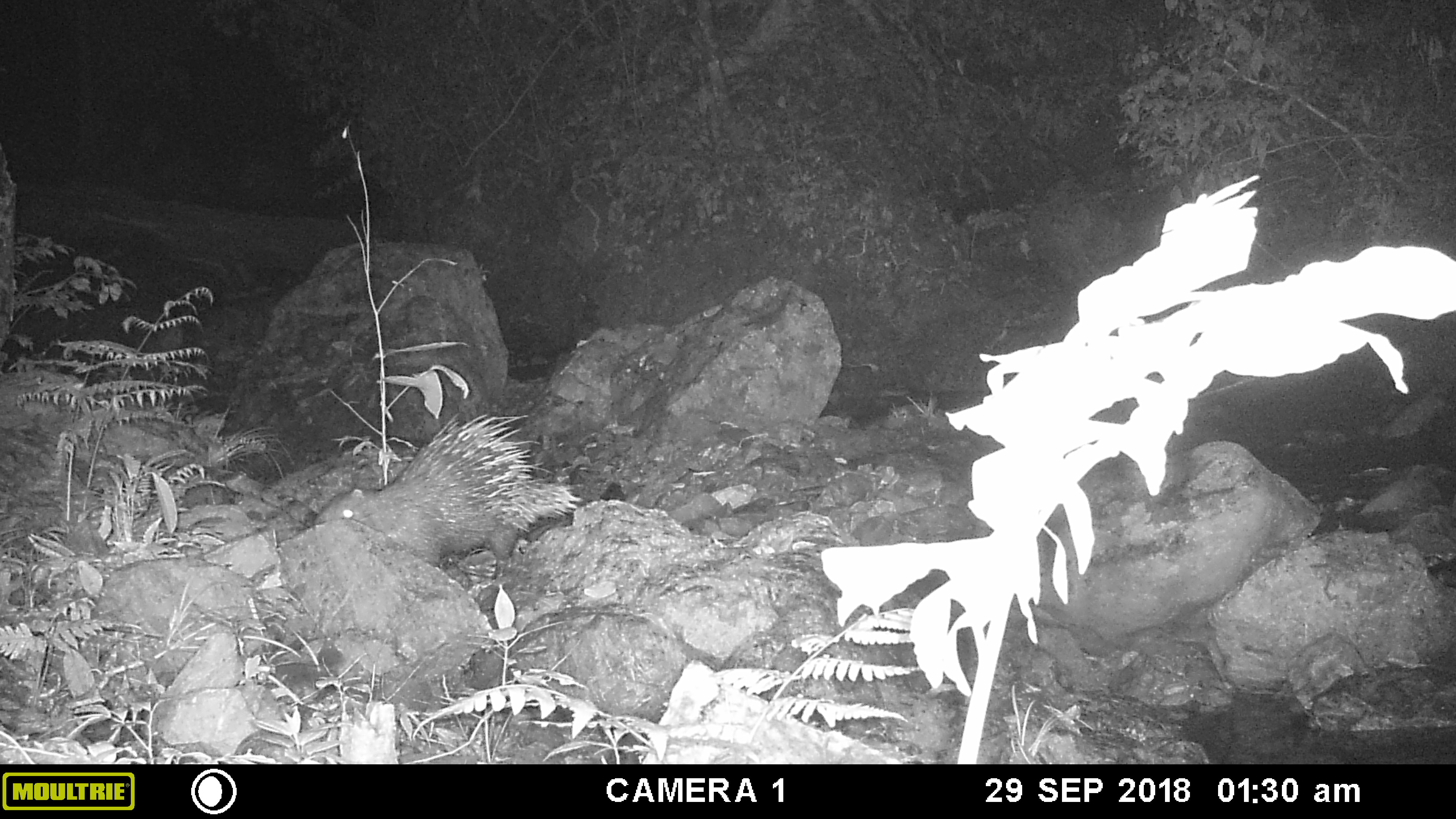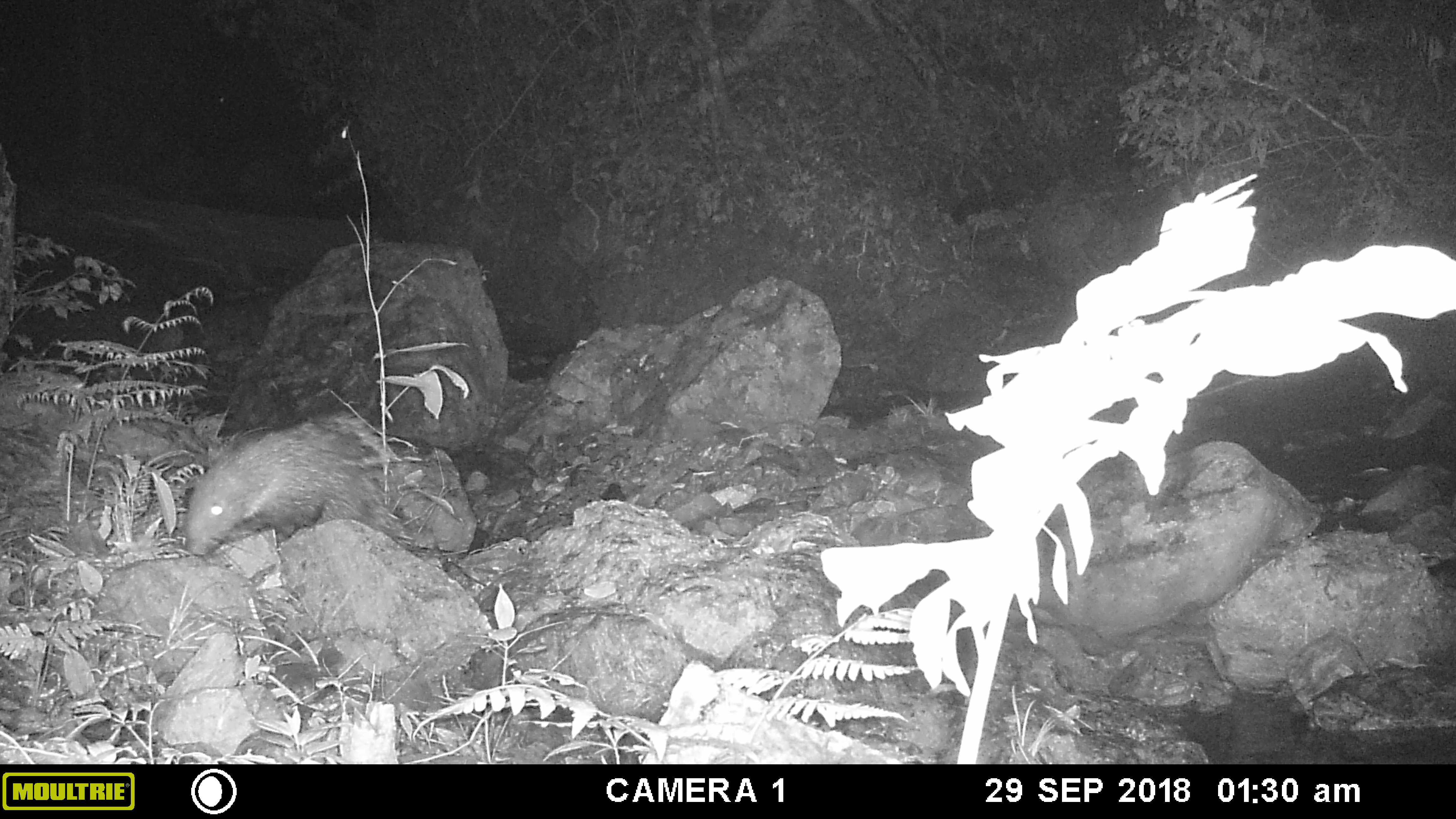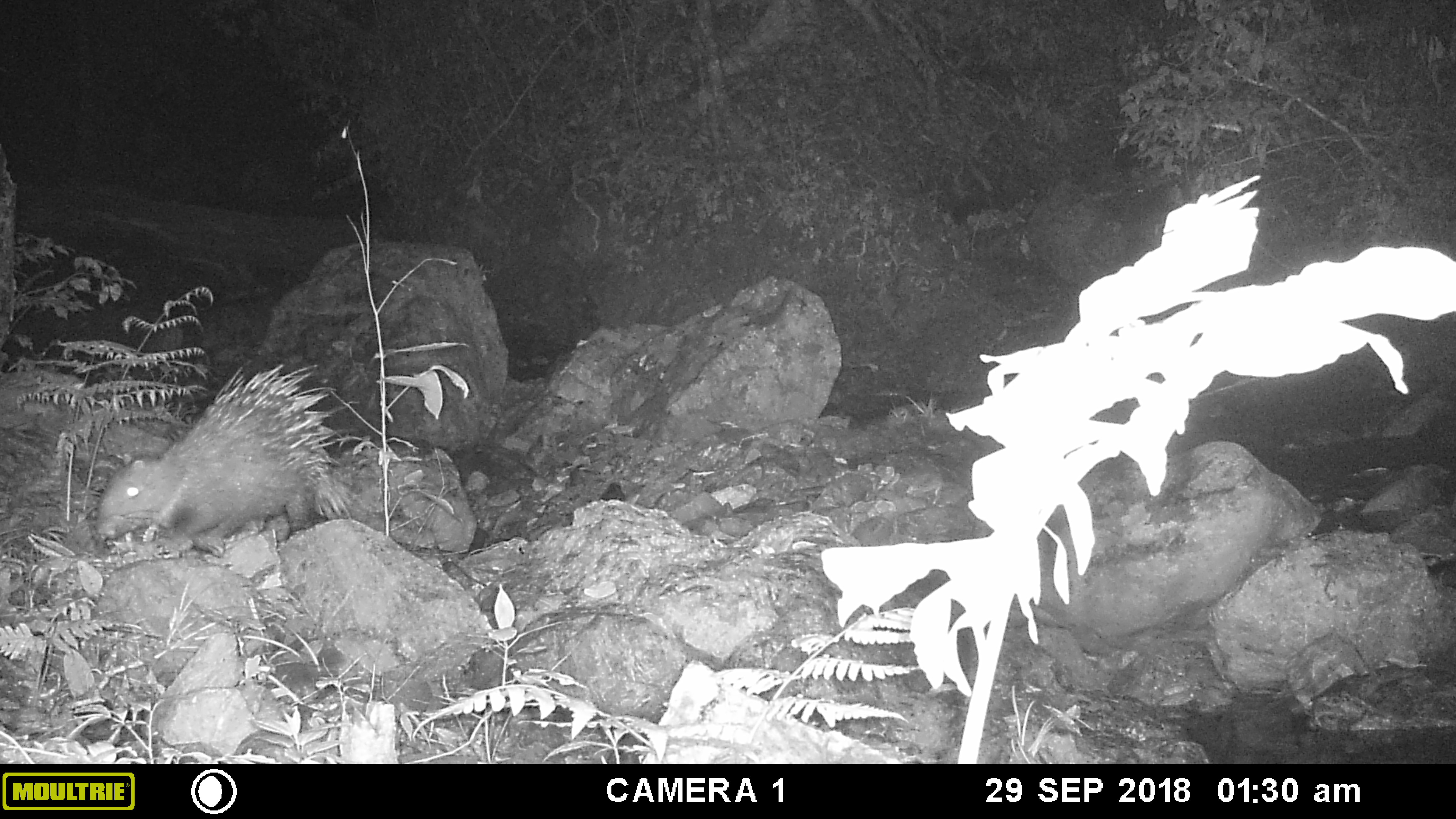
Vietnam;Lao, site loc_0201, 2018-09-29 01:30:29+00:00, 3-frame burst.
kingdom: Animalia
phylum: Chordata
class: Mammalia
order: Rodentia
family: Hystricidae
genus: Hystrix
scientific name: Hystrix brachyura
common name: malayan porcupine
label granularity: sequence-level